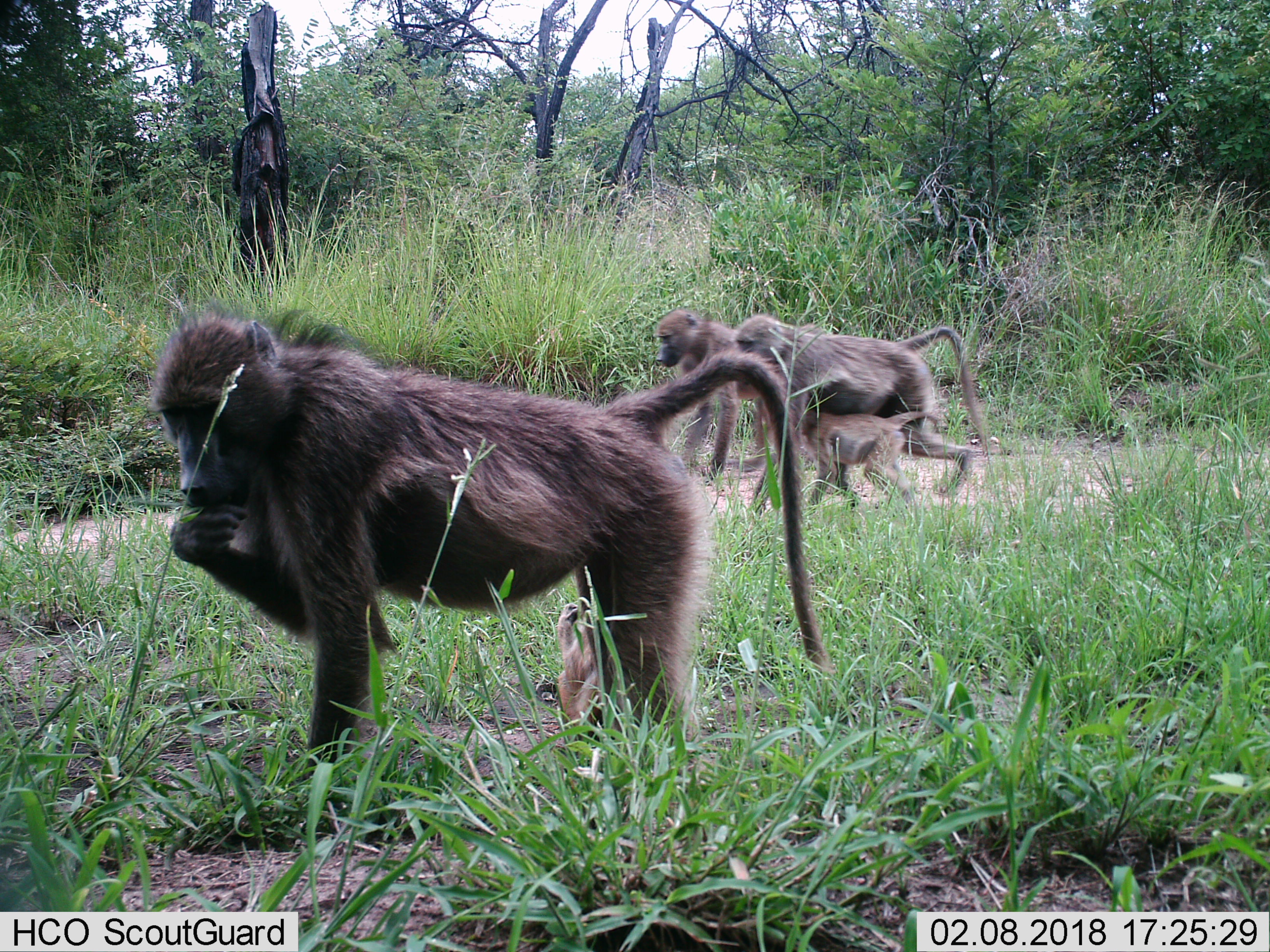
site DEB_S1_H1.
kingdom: Animalia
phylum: Chordata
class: Mammalia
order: Primates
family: Cercopithecidae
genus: Papio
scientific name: Papio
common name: baboon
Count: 4.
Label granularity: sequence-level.